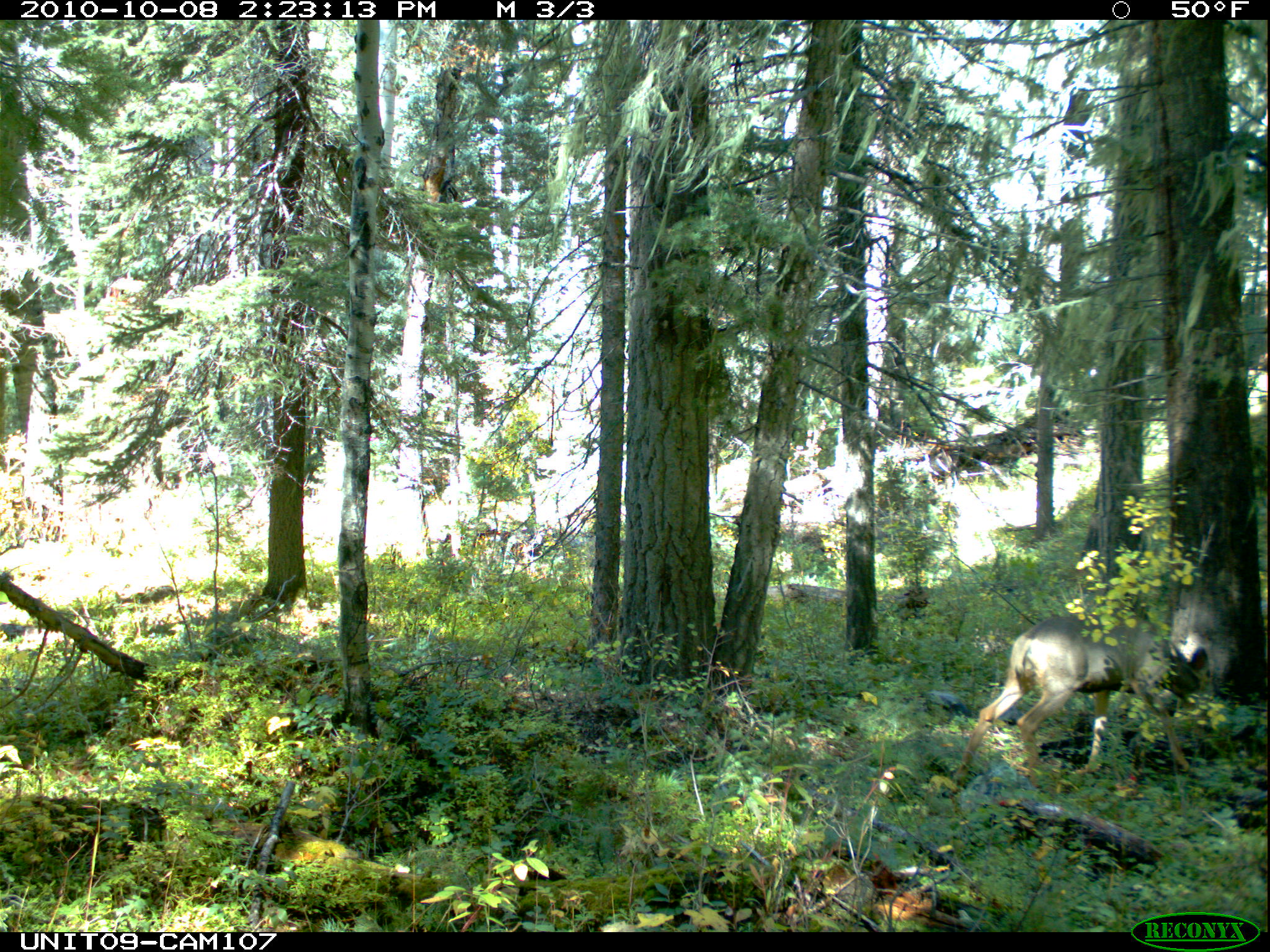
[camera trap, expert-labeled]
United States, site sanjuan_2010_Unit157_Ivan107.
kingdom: Animalia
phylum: Chordata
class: Mammalia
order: Artiodactyla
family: Cervidae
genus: Odocoileus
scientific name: Odocoileus hemionus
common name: mule deer